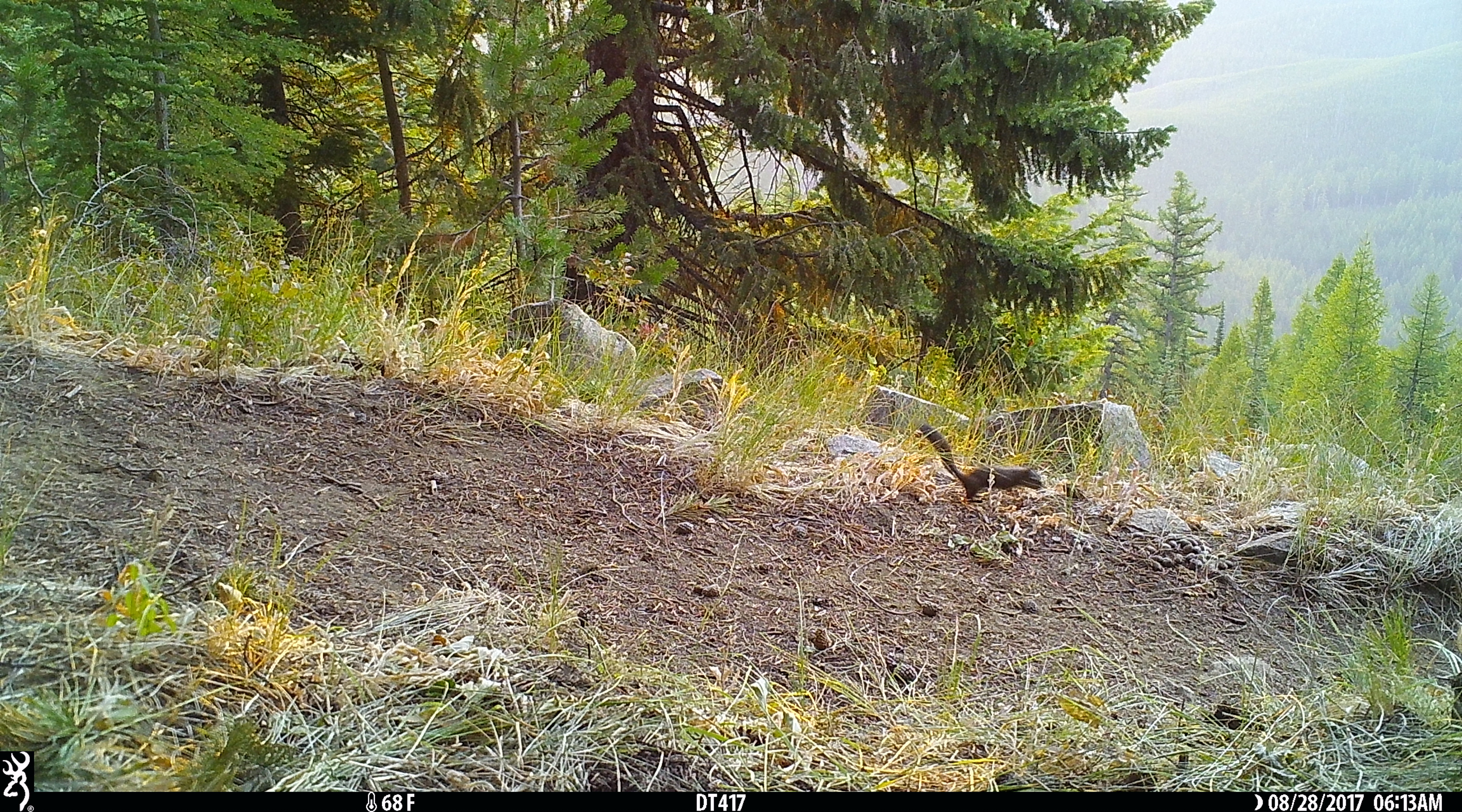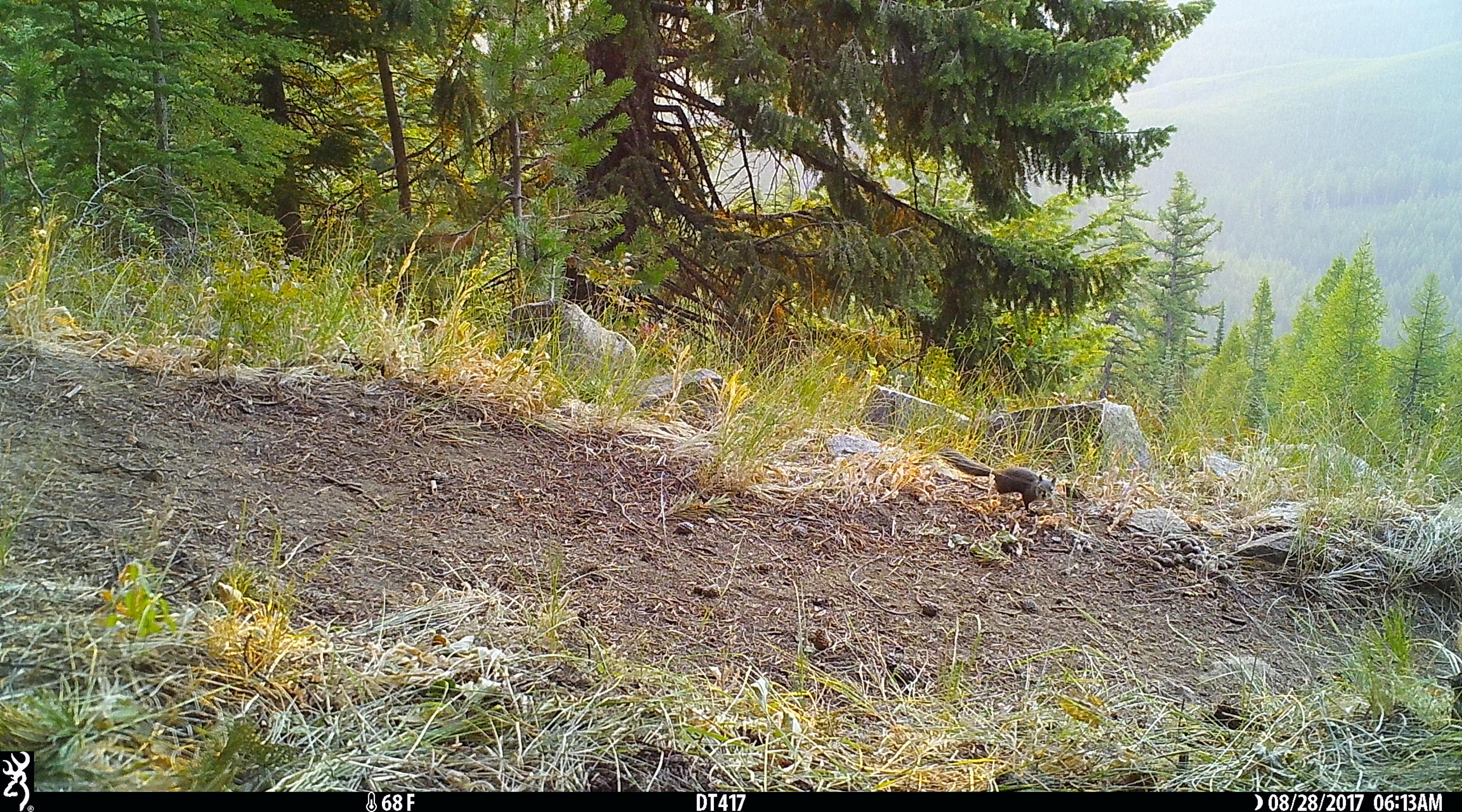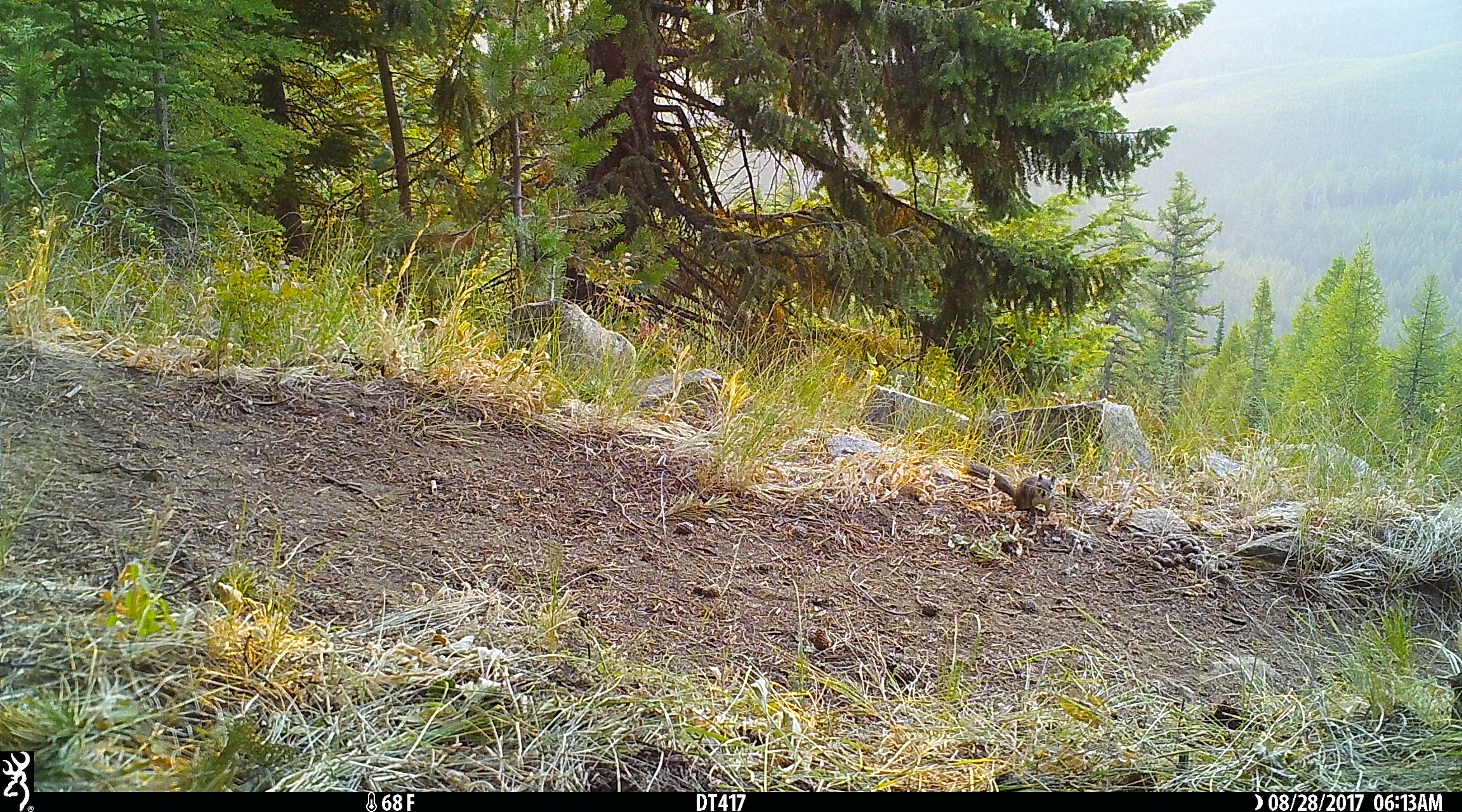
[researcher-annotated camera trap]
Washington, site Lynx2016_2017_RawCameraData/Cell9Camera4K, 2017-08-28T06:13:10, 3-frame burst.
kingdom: Animalia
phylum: Chordata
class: Mammalia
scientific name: Mammalia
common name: small mammal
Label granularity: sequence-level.